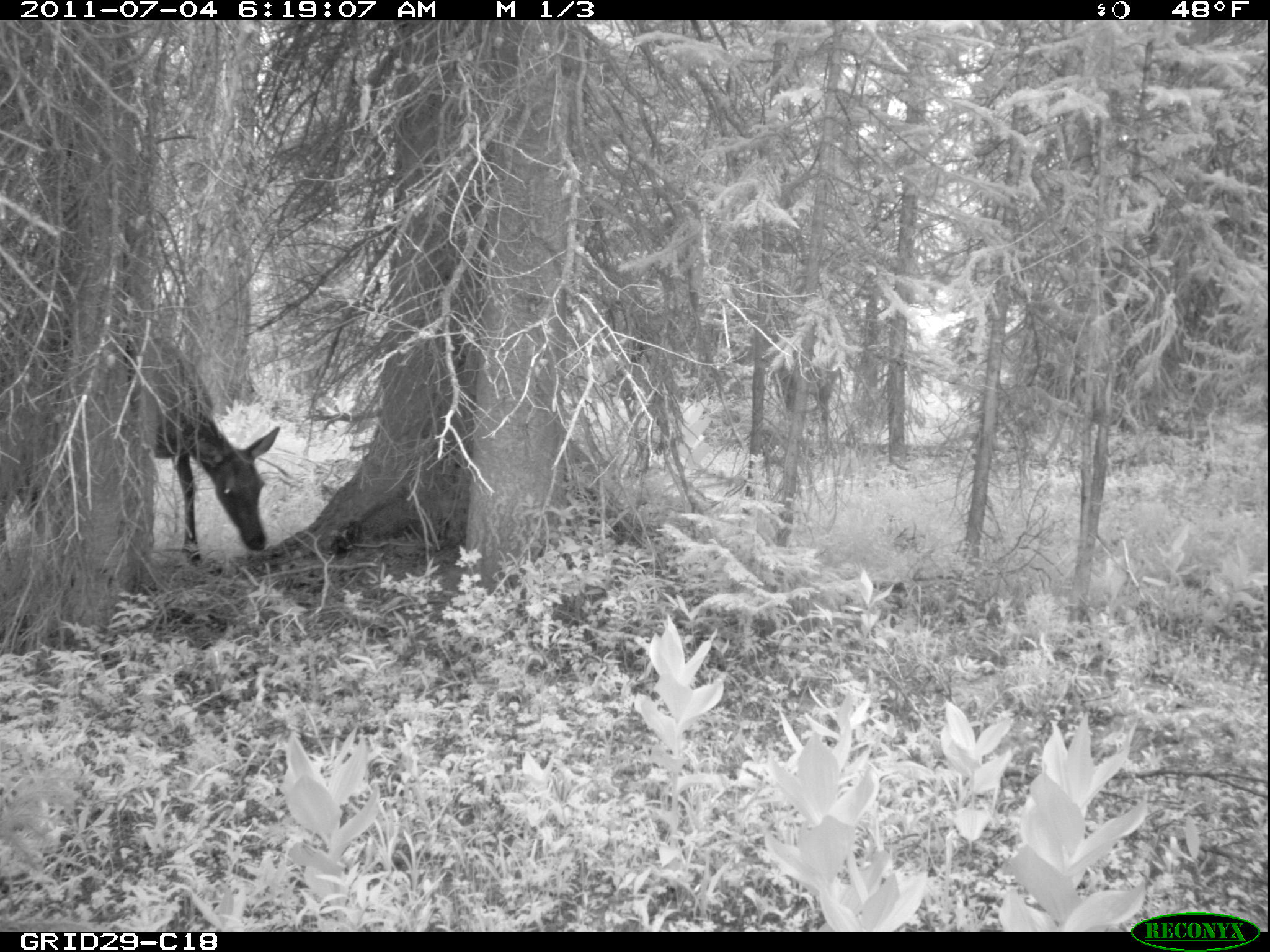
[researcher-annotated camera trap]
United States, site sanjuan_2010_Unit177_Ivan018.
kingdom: Animalia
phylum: Chordata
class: Mammalia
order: Artiodactyla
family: Cervidae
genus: Cervus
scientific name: Cervus elaphus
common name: red deer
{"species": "Cervus elaphus (red deer)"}